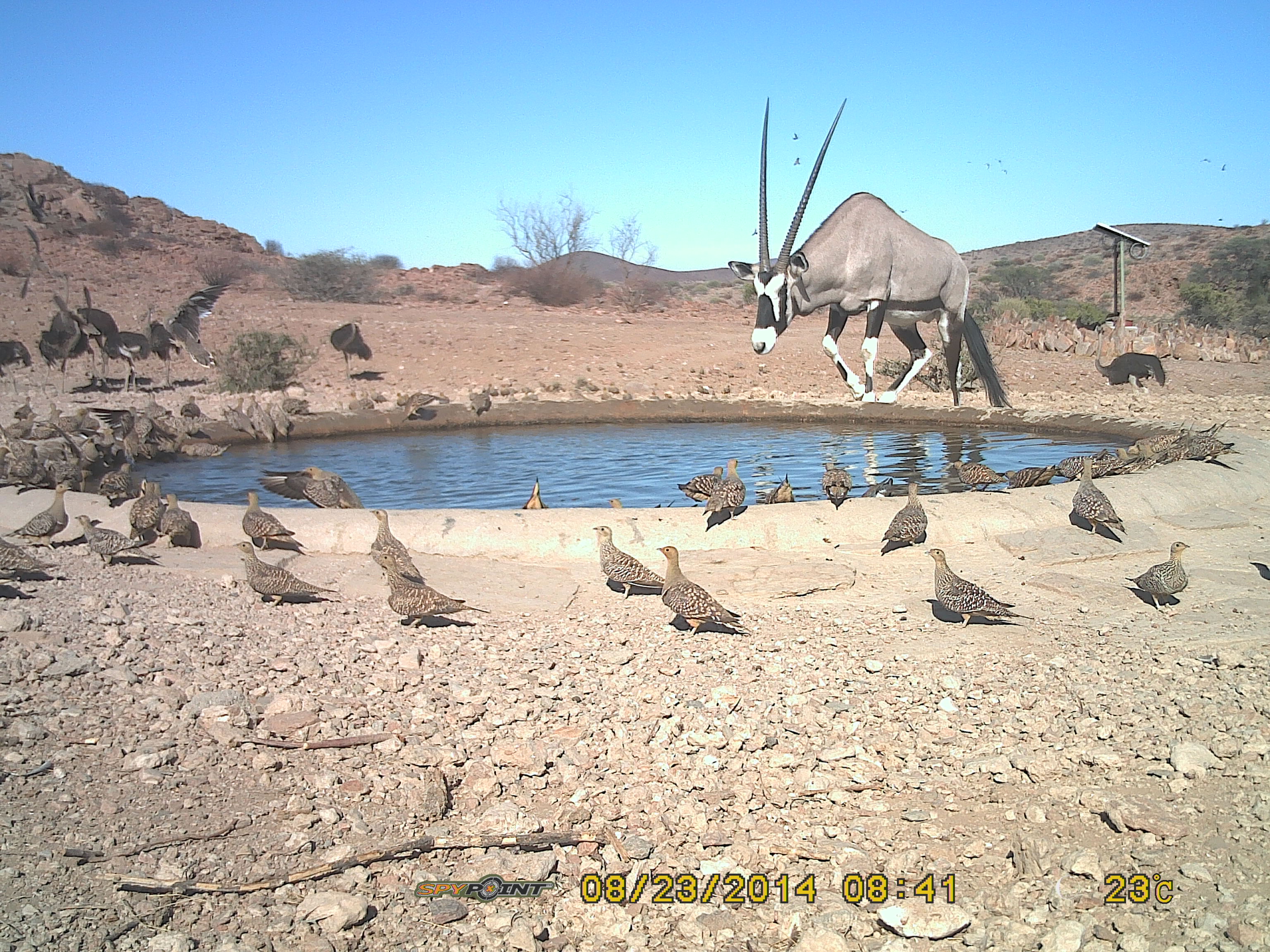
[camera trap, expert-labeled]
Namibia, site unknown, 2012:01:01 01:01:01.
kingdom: Animalia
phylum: Chordata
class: Mammalia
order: Artiodactyla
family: Bovidae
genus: Oryx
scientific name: Oryx gazella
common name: gemsbok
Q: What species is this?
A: Oryx gazella (gemsbok).